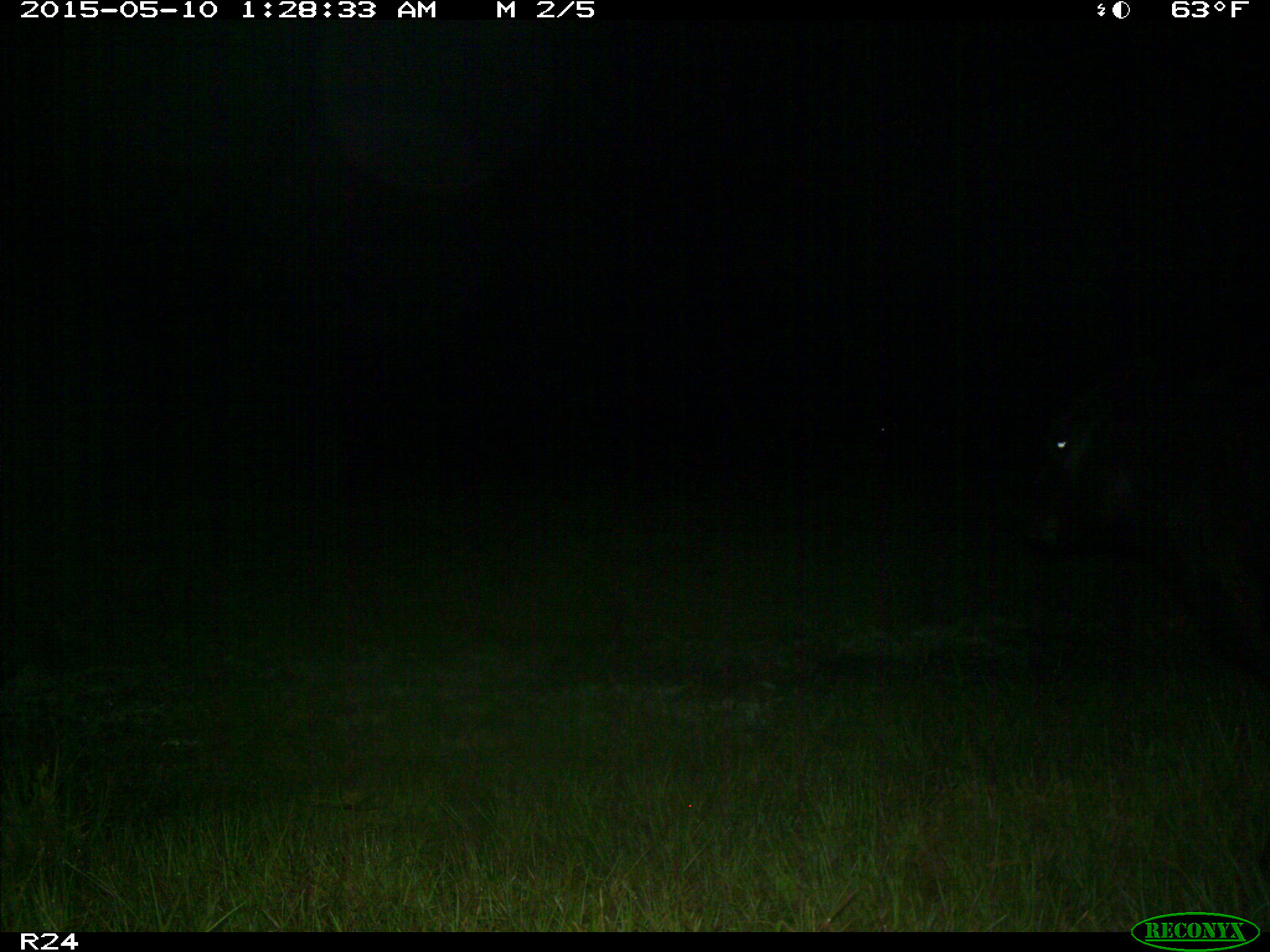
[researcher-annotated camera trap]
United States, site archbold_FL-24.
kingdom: Animalia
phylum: Chordata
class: Mammalia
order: Artiodactyla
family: Bovidae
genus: Bos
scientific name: Bos taurus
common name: domestic cow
Bos taurus (domestic cow).